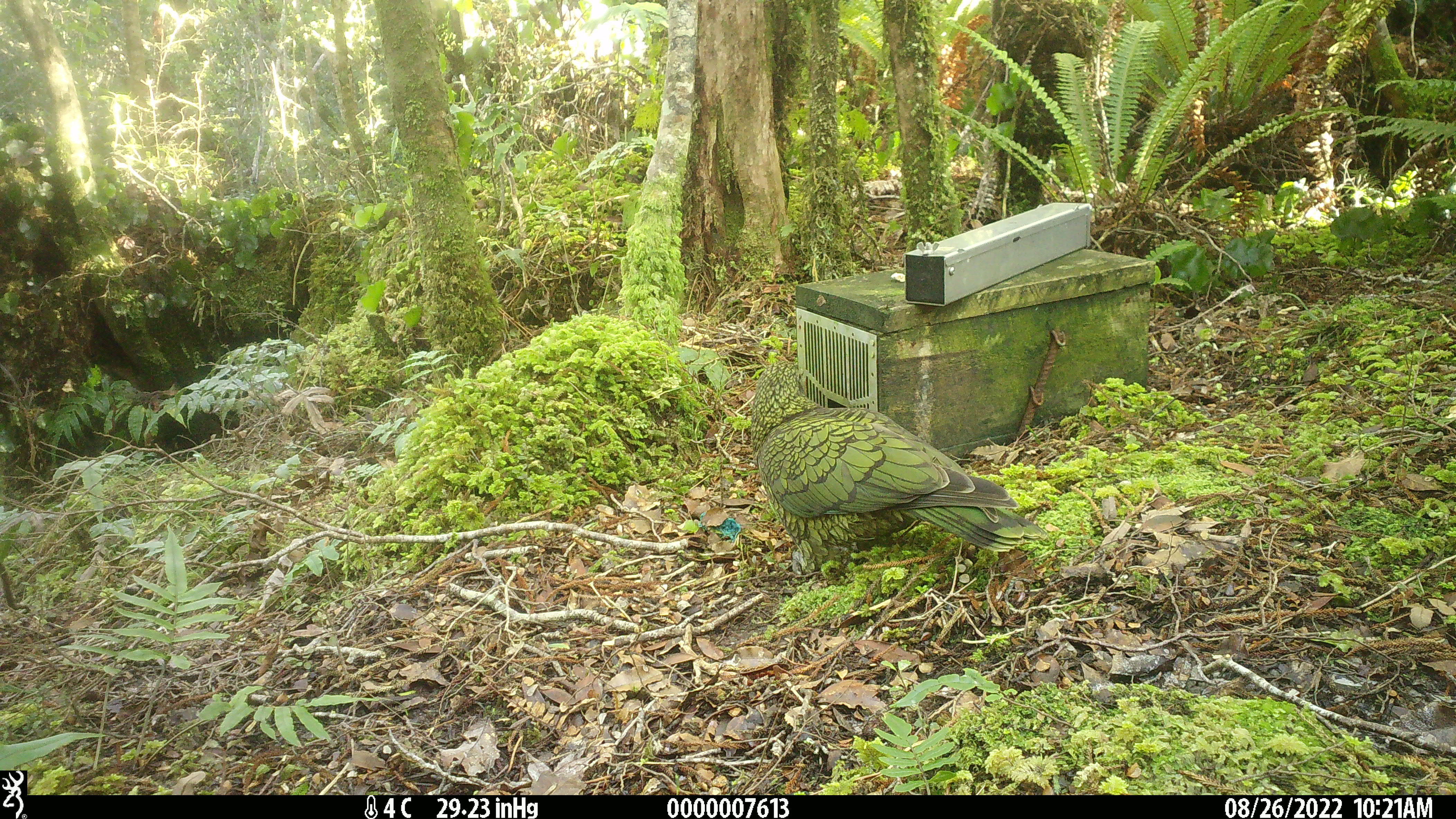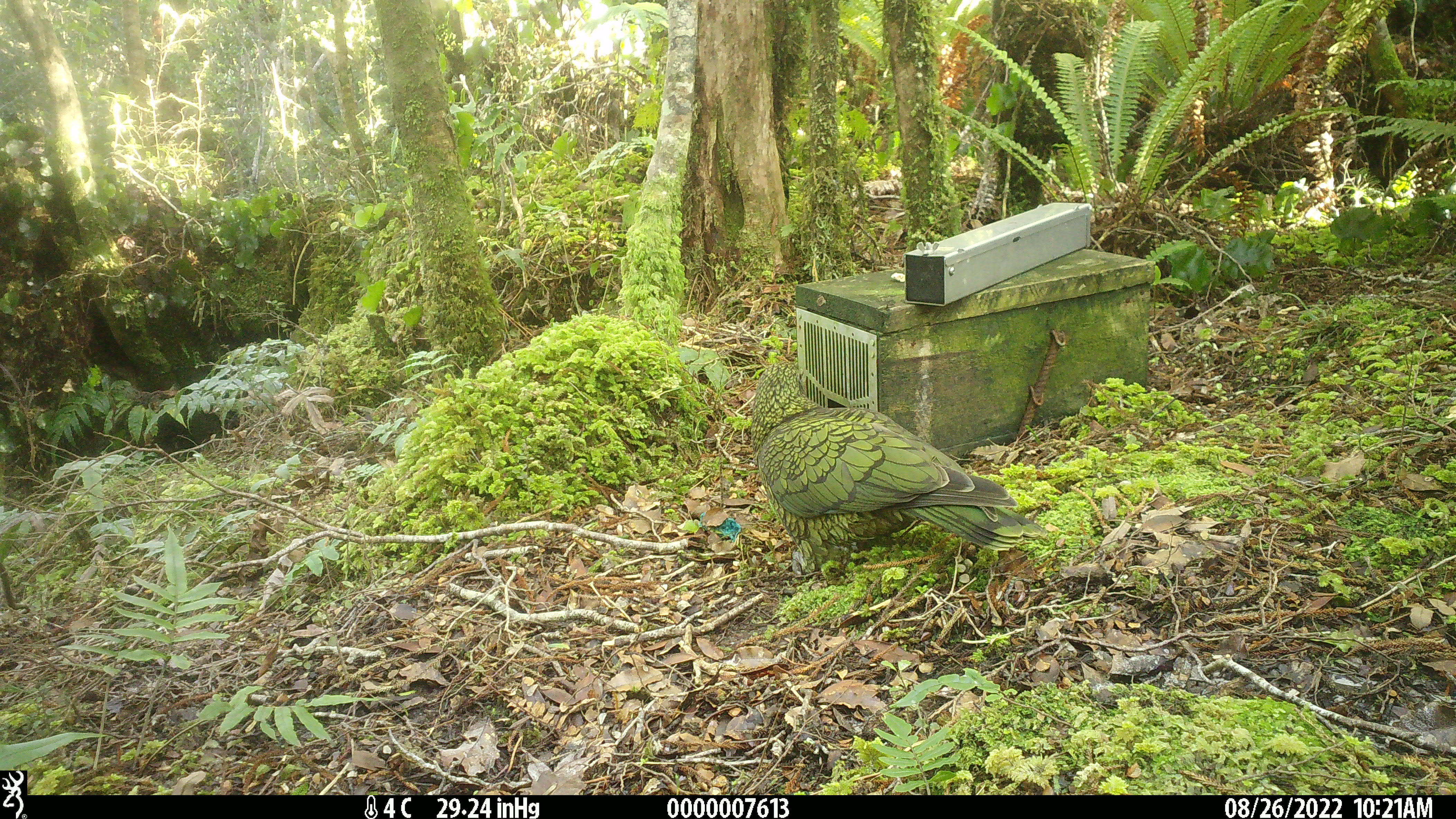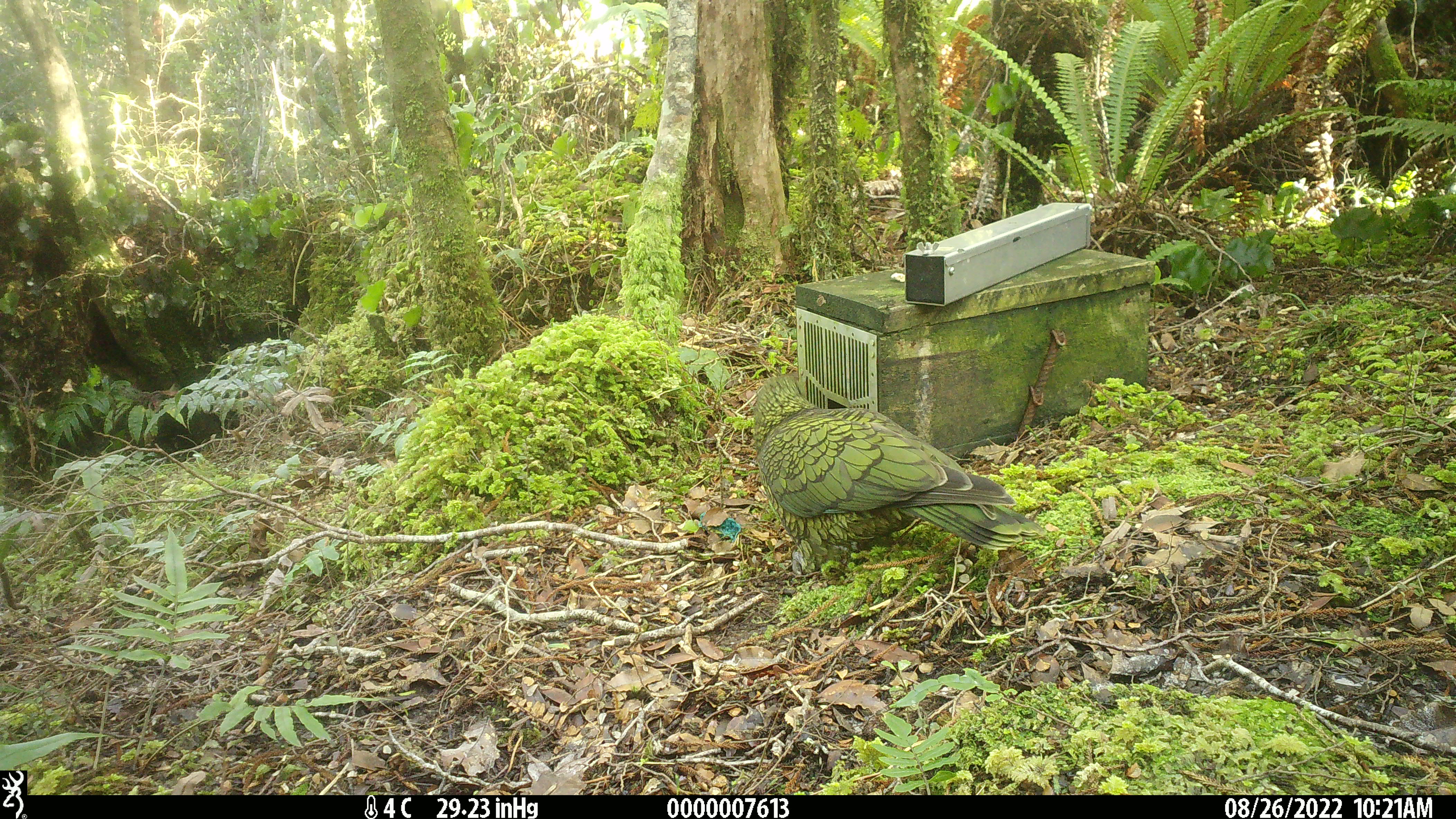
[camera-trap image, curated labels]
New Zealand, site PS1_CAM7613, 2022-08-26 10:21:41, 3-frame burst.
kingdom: Animalia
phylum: Chordata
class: Aves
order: Psittaciformes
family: Strigopidae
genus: Nestor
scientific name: Nestor notabilis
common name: kea